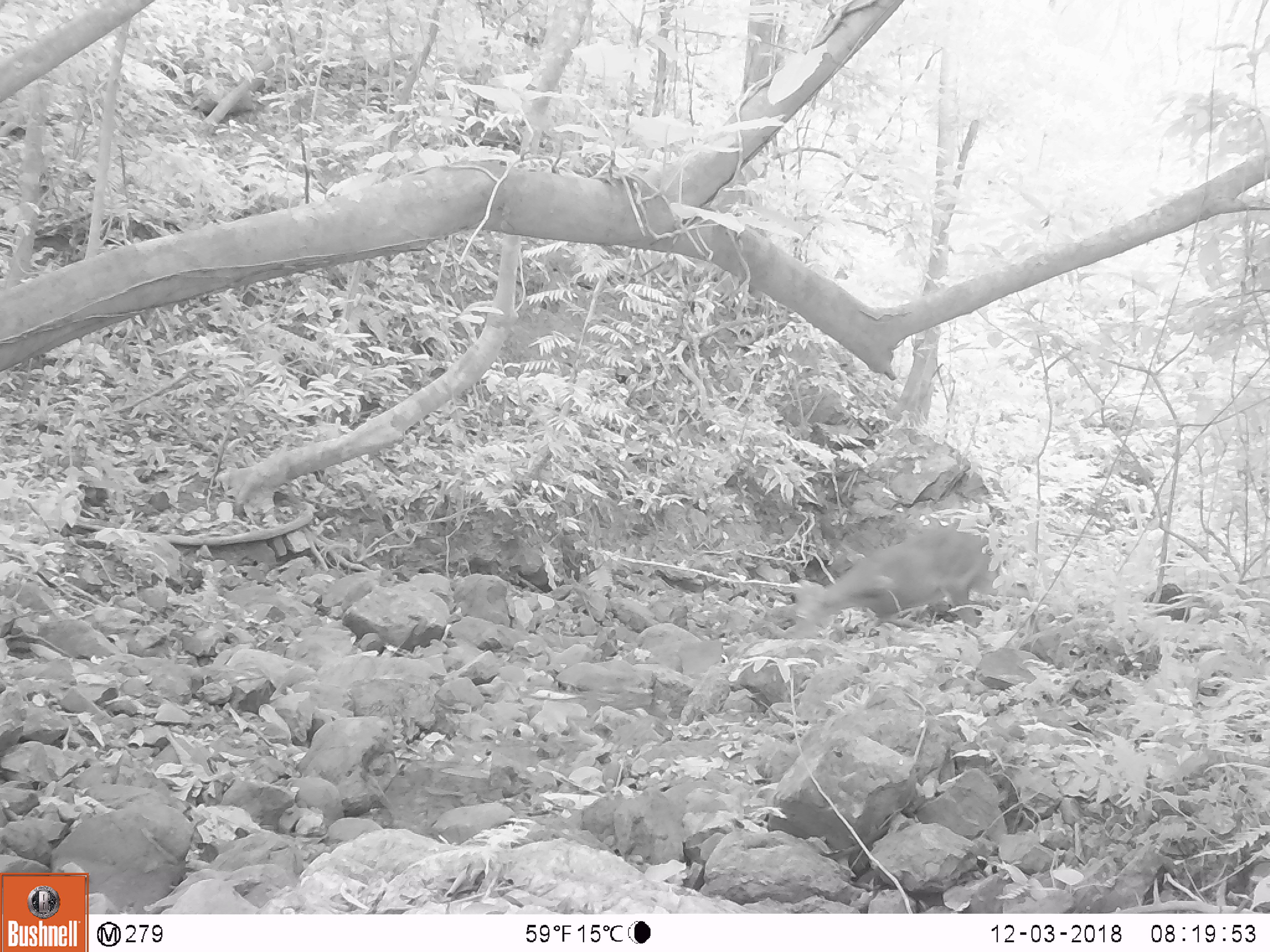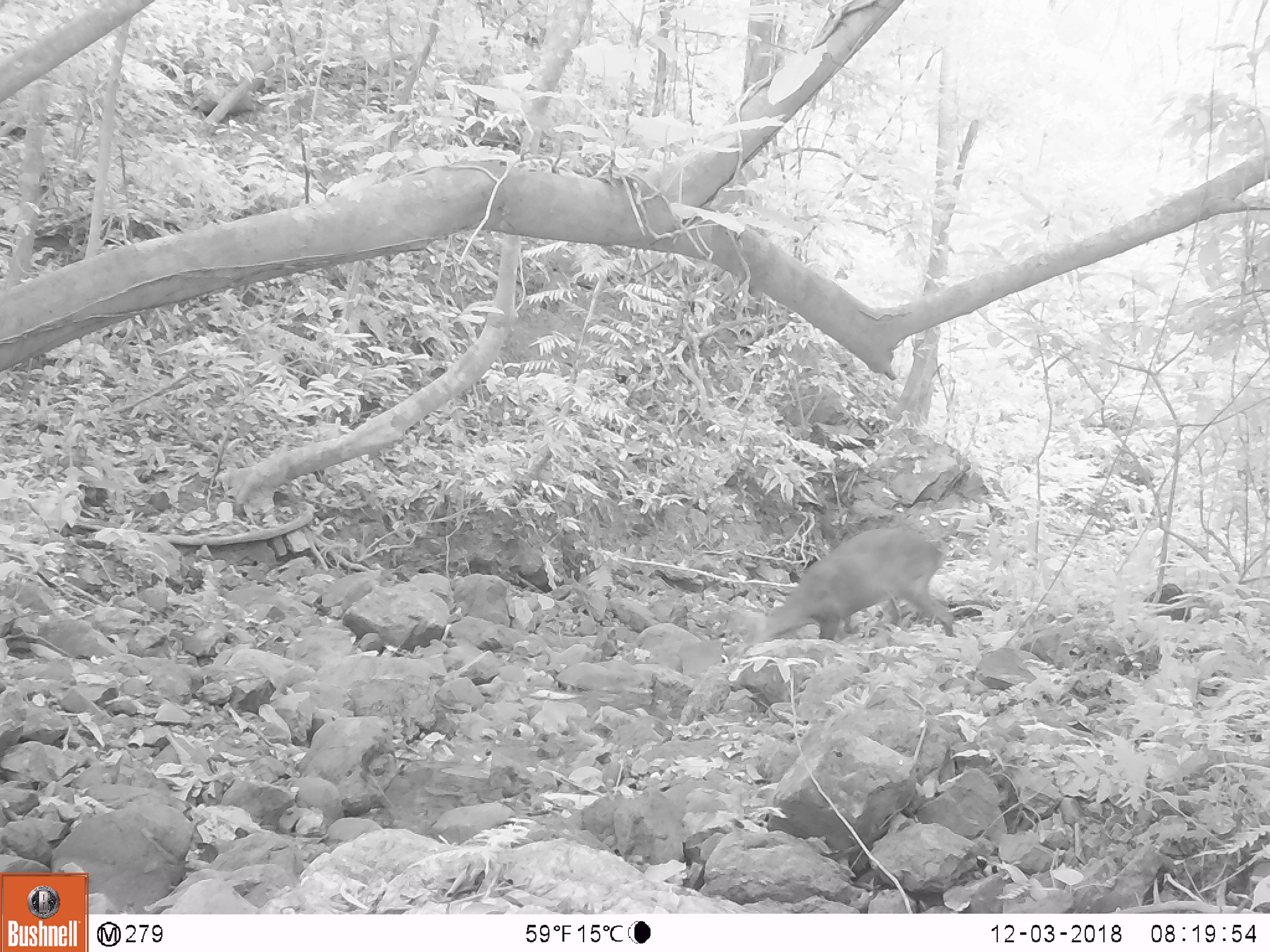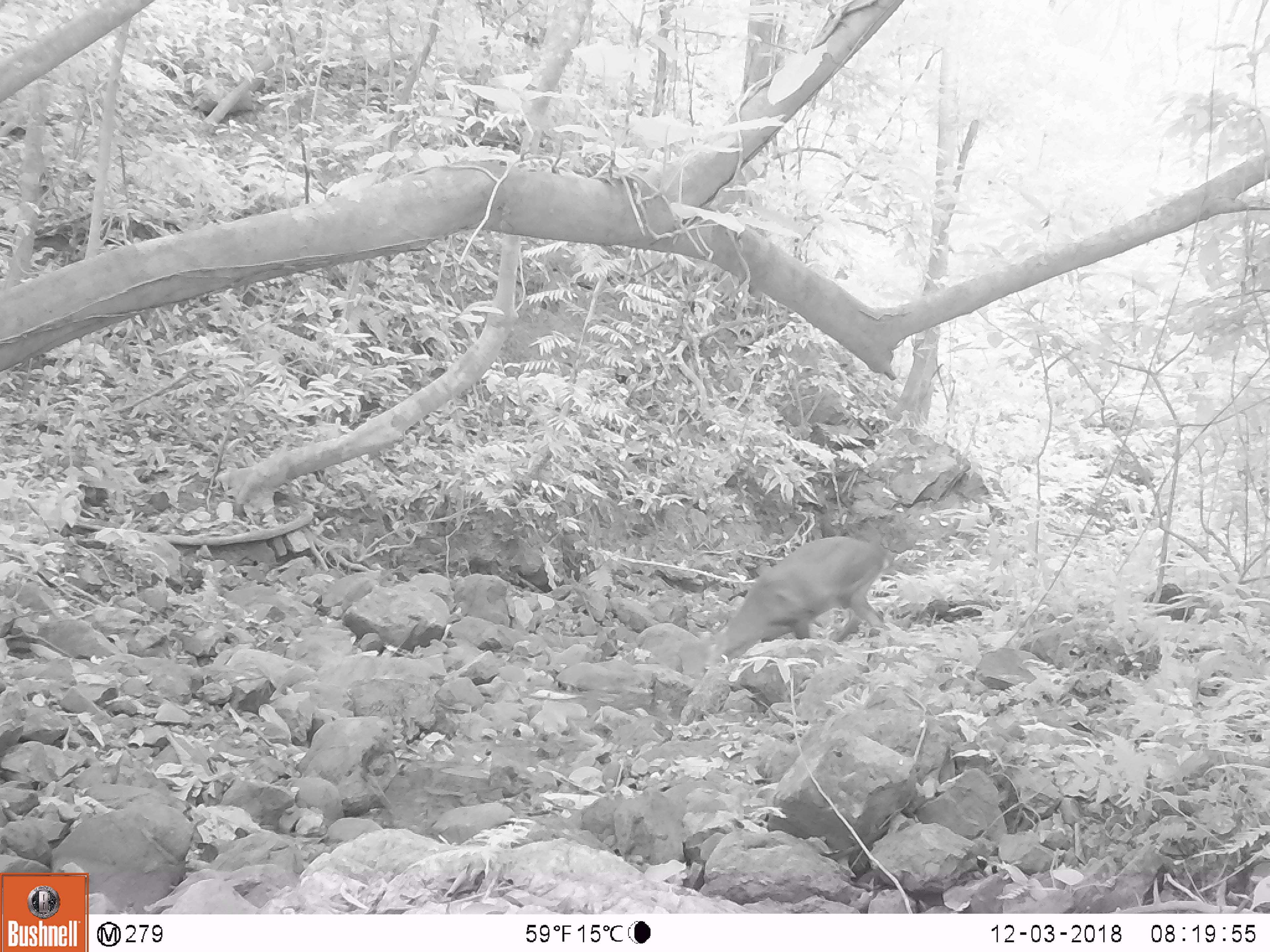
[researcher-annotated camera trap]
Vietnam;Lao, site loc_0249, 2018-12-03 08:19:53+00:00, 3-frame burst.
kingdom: Animalia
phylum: Chordata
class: Mammalia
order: Artiodactyla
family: Cervidae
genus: Muntiacus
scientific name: Muntiacus vuquangensis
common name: large-antlered muntjac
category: large antlered muntjac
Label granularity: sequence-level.